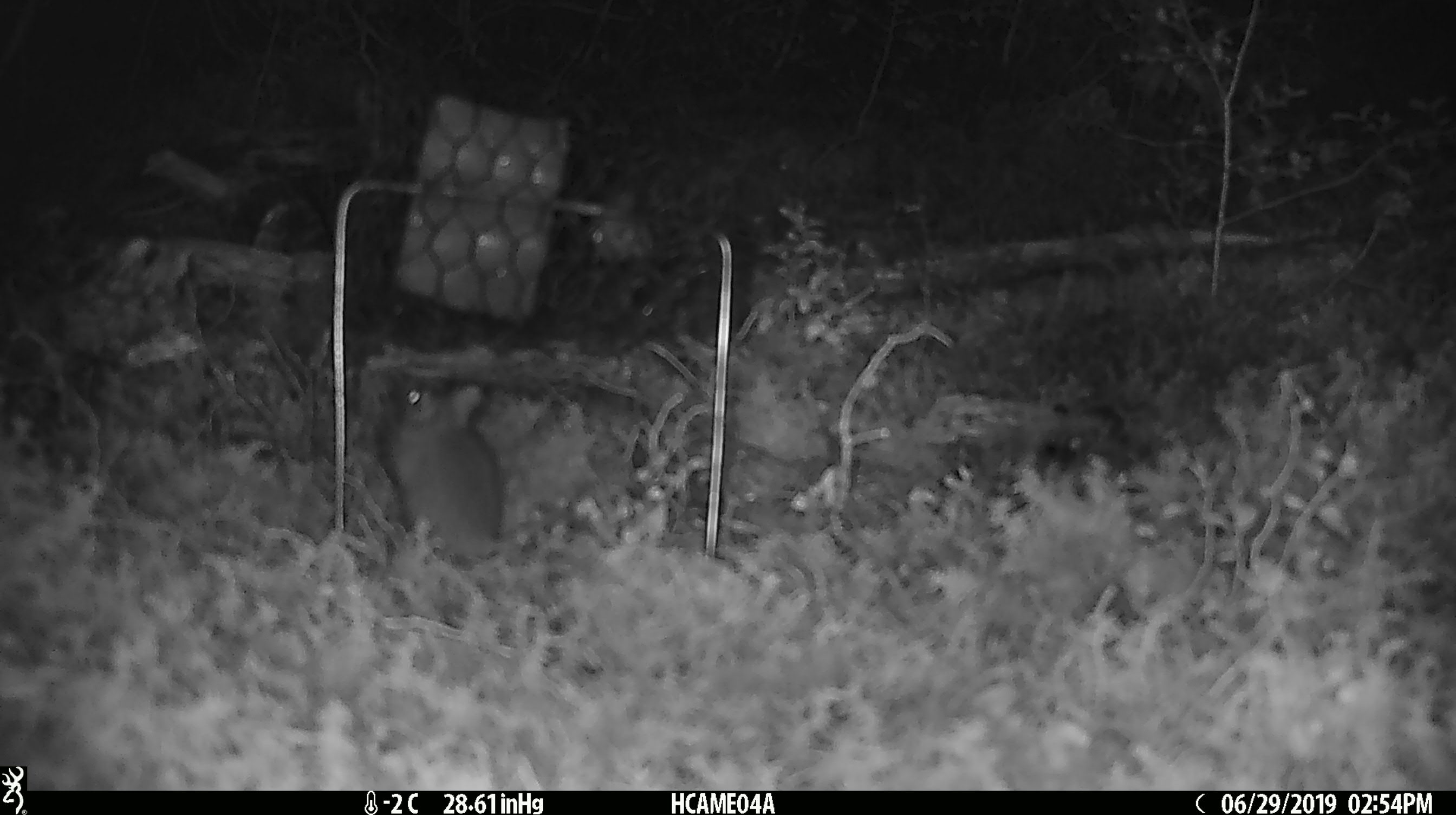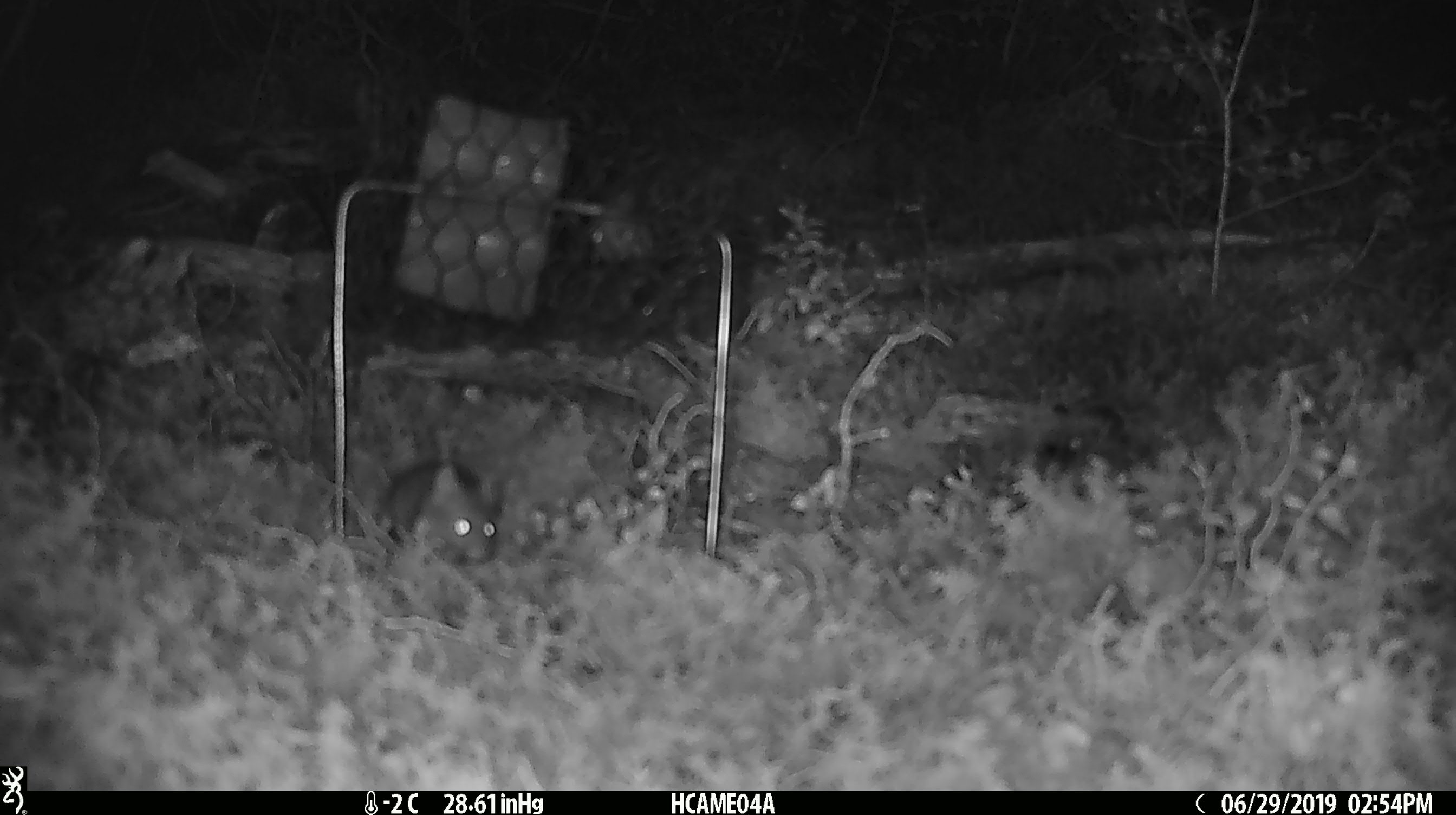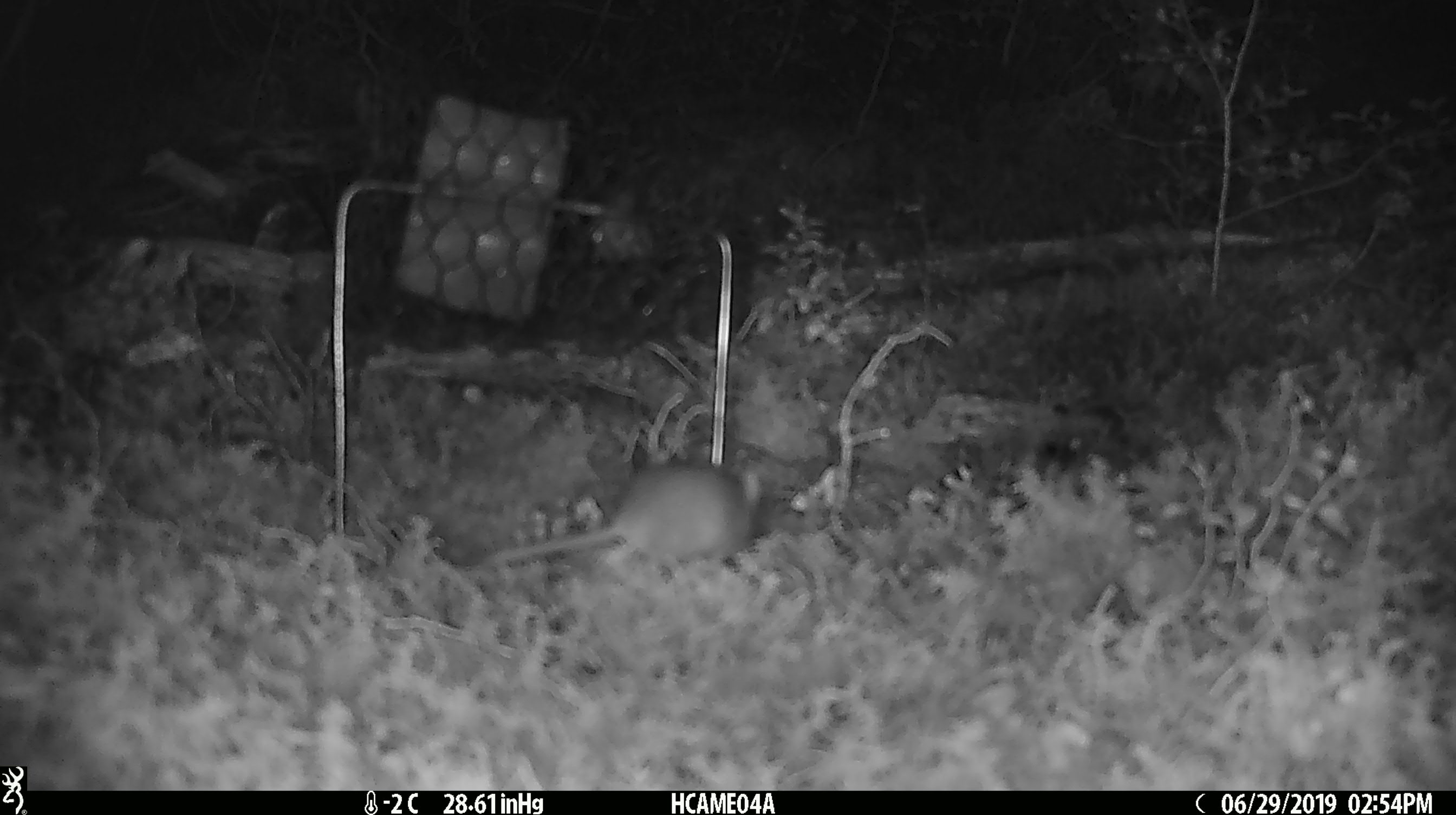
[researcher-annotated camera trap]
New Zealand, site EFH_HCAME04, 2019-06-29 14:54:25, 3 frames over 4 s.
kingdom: Animalia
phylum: Chordata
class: Mammalia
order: Rodentia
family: Muridae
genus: Mus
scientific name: Mus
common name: mouse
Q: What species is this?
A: Mouse (Mus).